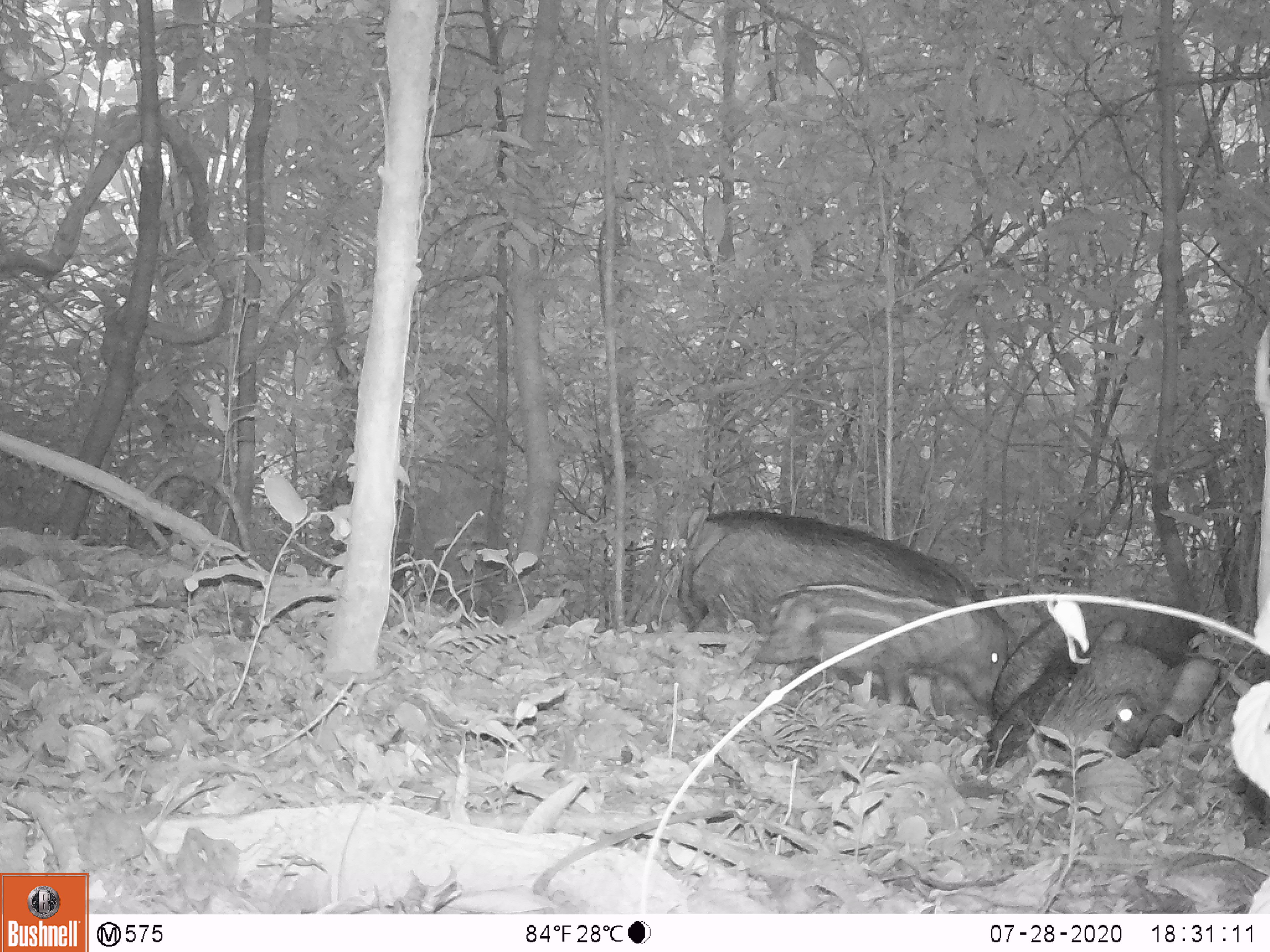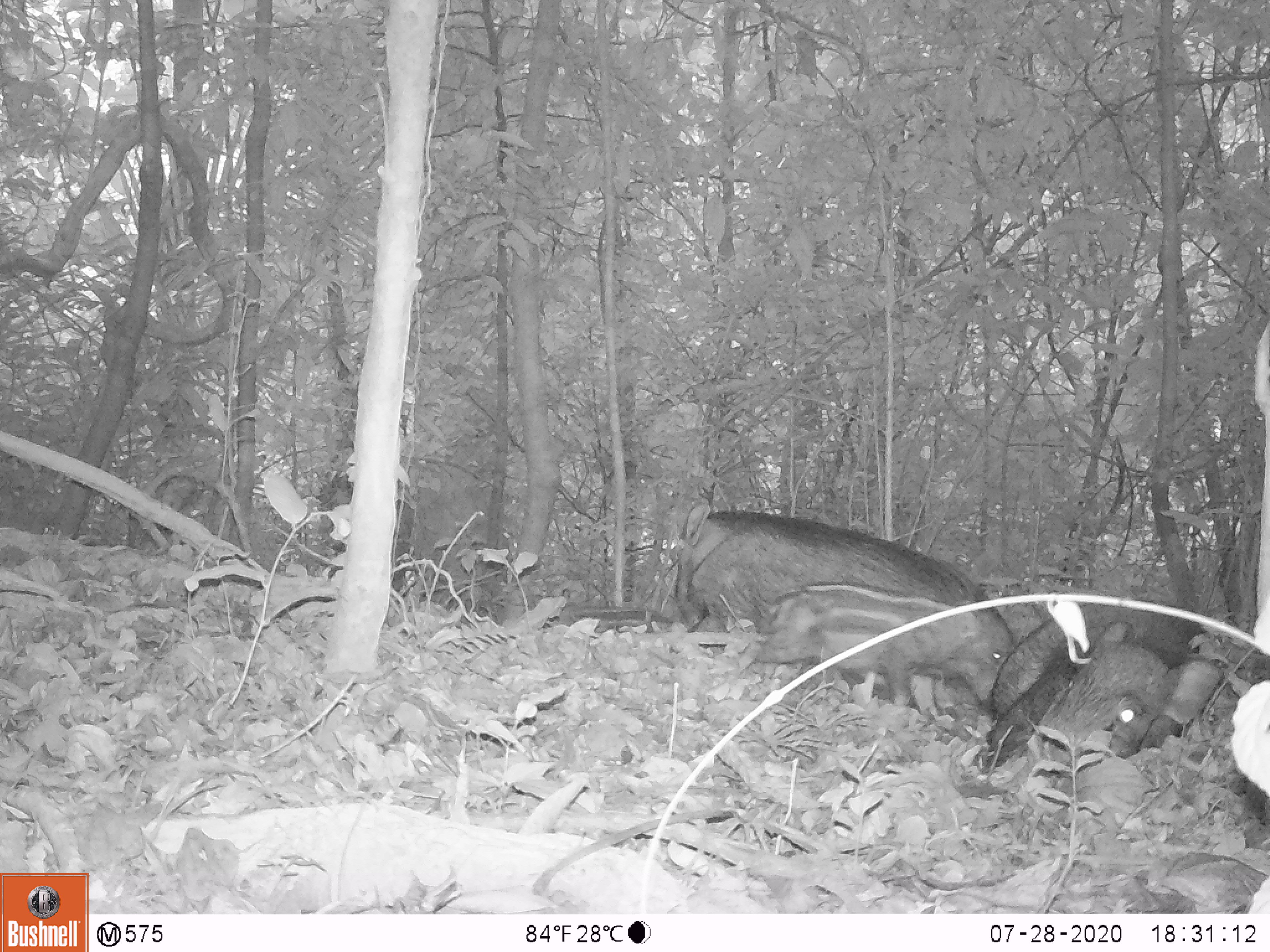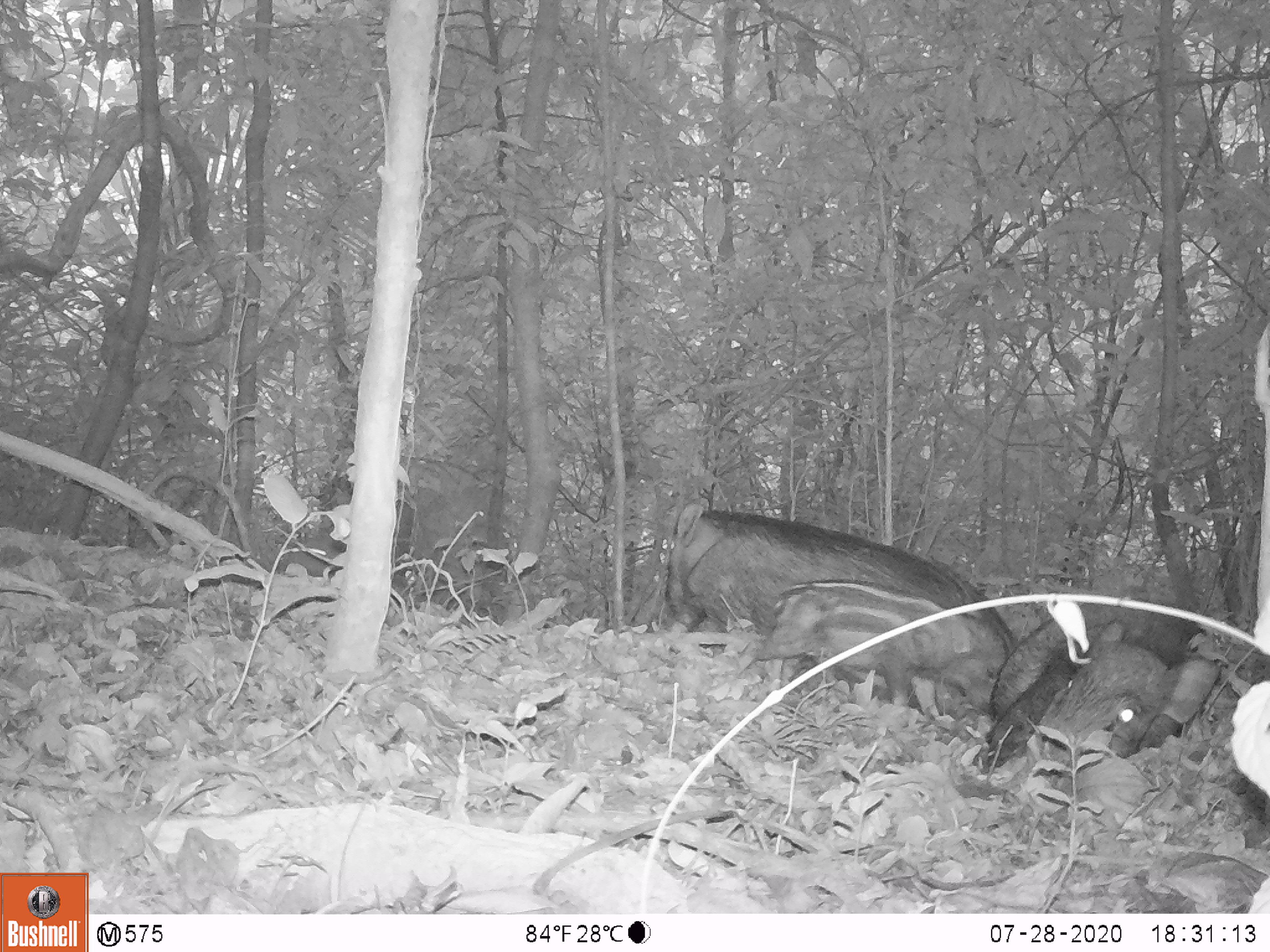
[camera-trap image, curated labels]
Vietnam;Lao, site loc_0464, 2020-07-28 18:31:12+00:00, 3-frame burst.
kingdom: Animalia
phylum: Chordata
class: Mammalia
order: Artiodactyla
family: Suidae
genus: Sus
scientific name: Sus scrofa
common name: eurasian wild pig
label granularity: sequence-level